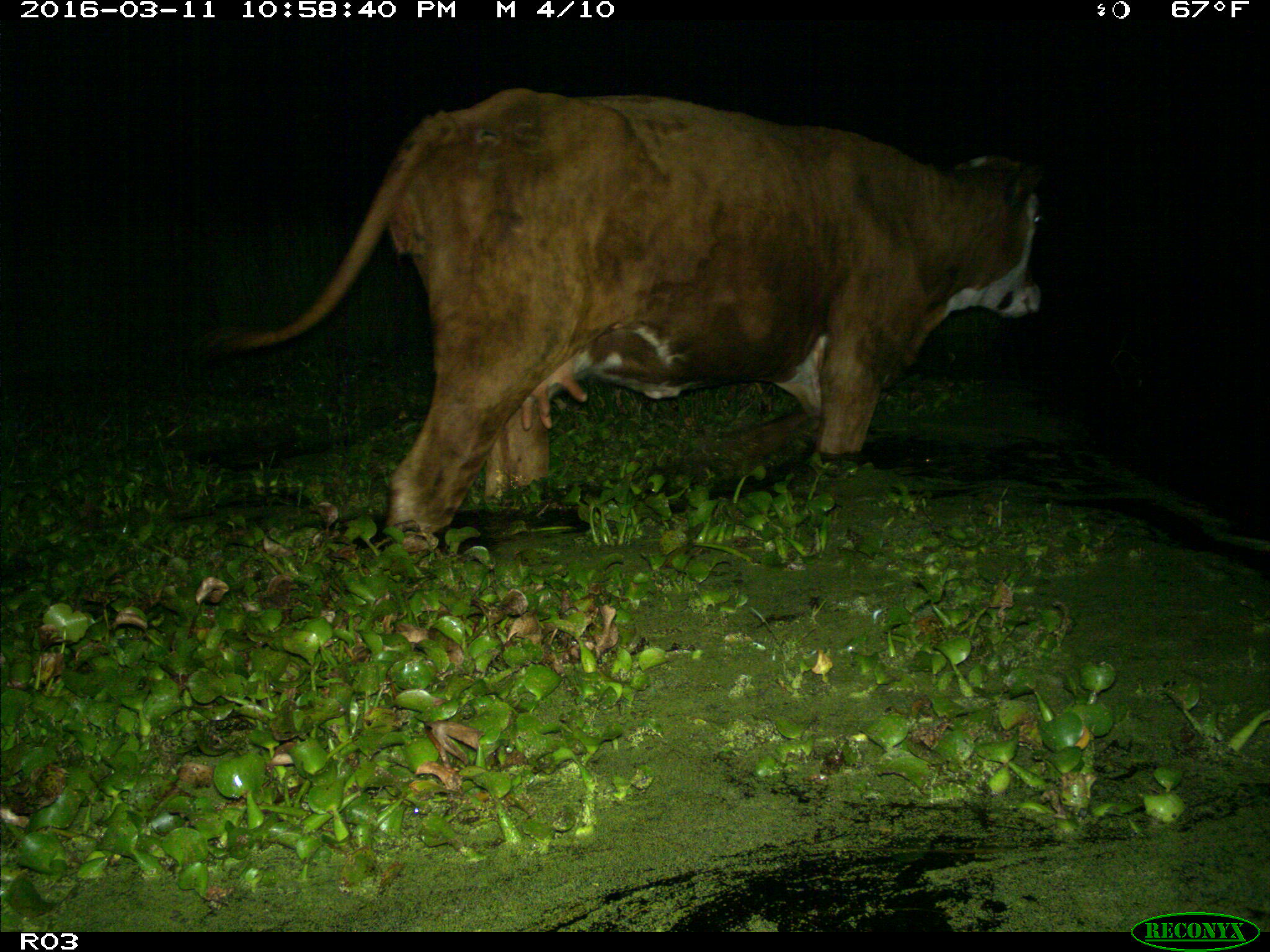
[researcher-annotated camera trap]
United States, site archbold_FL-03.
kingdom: Animalia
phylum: Chordata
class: Mammalia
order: Artiodactyla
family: Bovidae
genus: Bos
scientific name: Bos taurus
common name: domestic cow